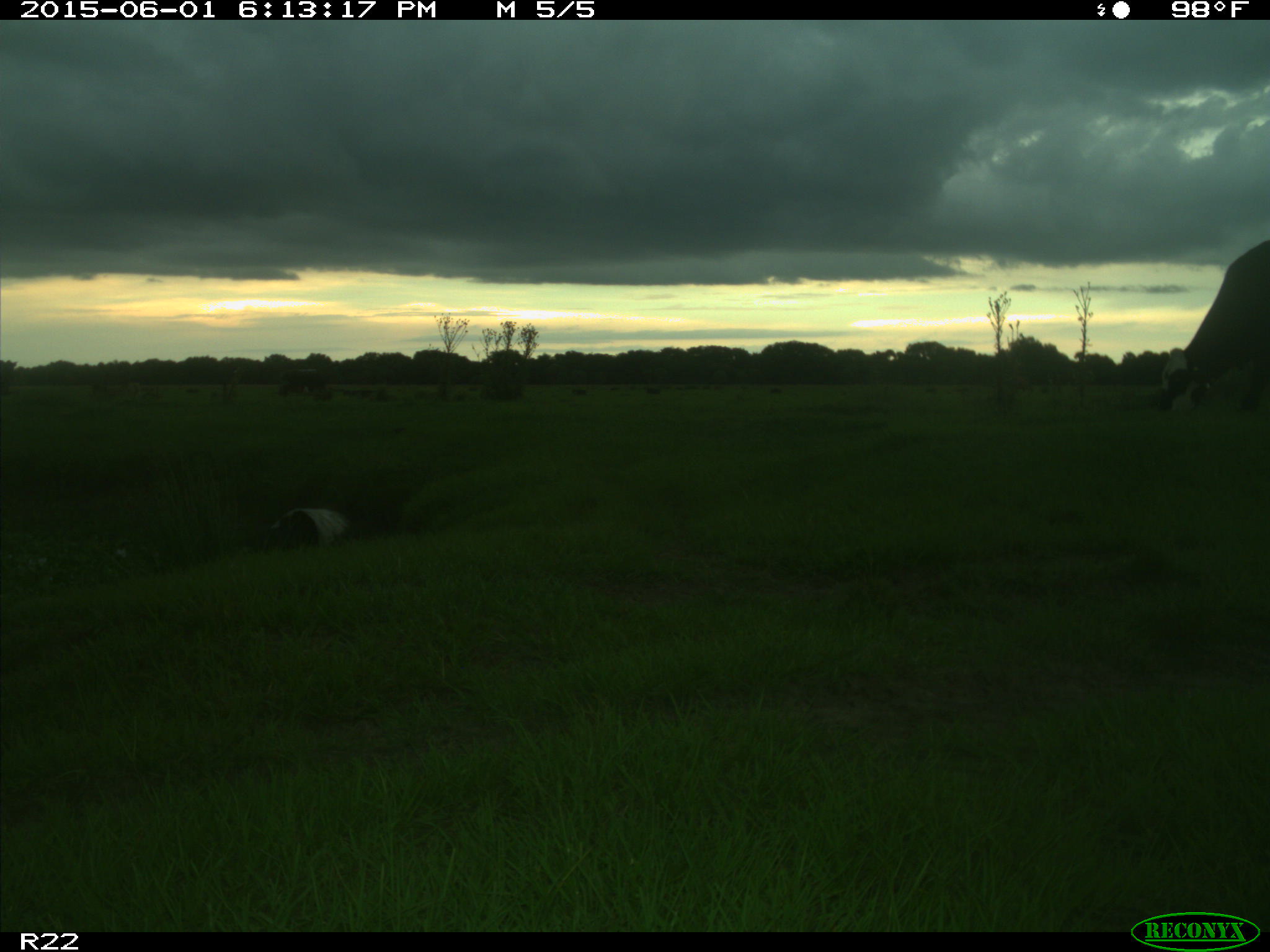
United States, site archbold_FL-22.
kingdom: Animalia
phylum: Chordata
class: Mammalia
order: Artiodactyla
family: Bovidae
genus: Bos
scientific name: Bos taurus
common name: domestic cow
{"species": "Bos taurus (domestic cow)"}